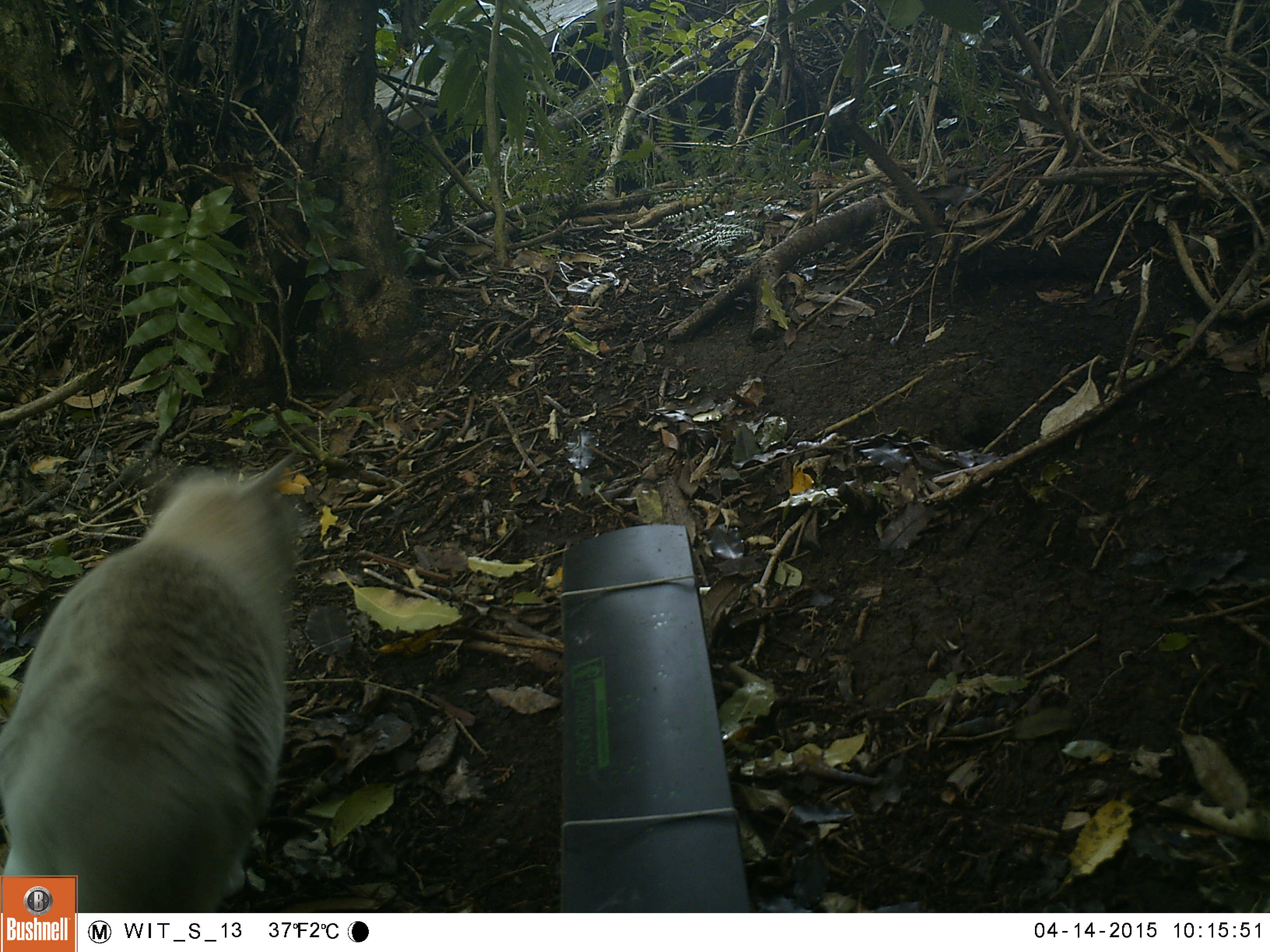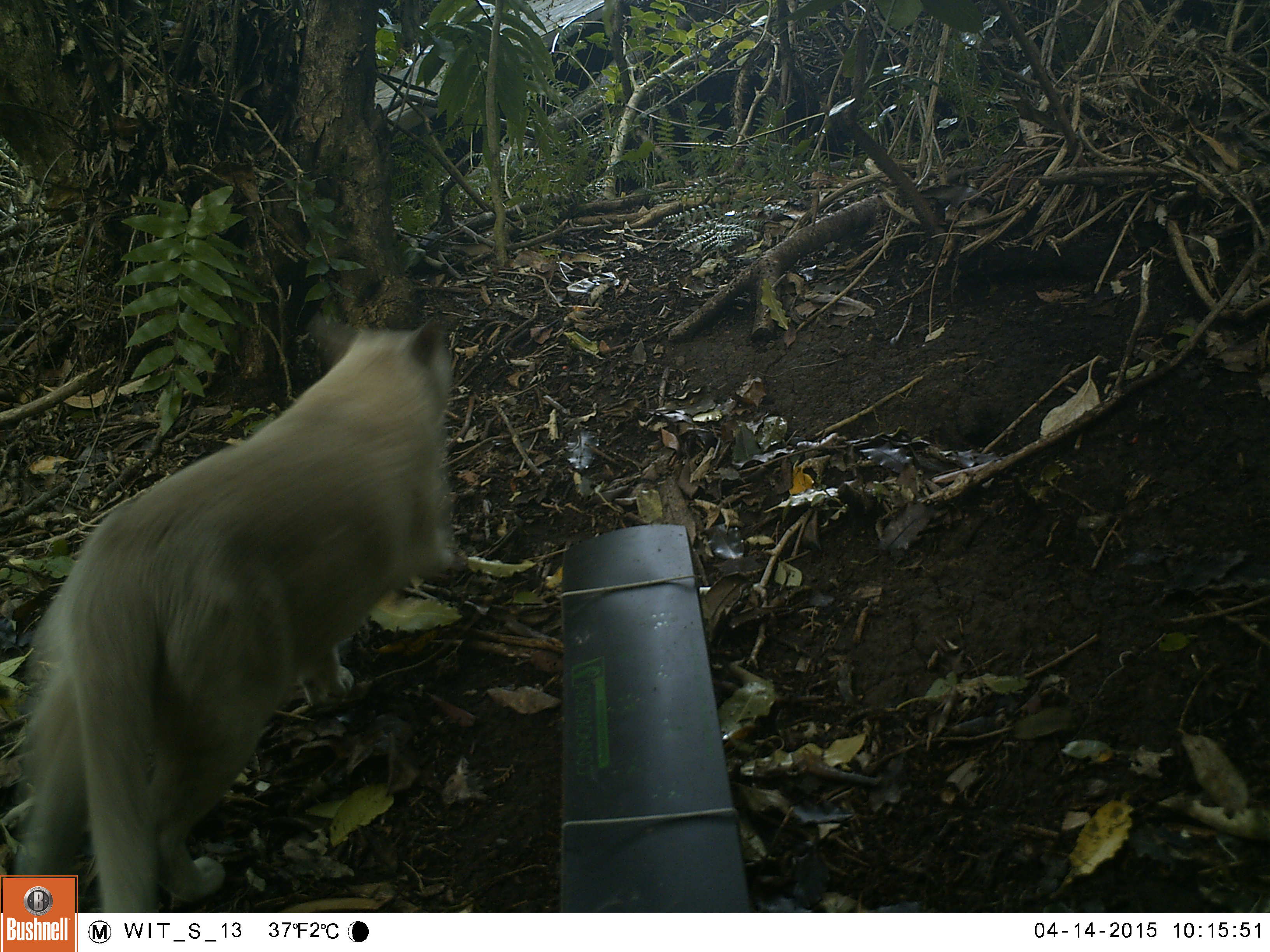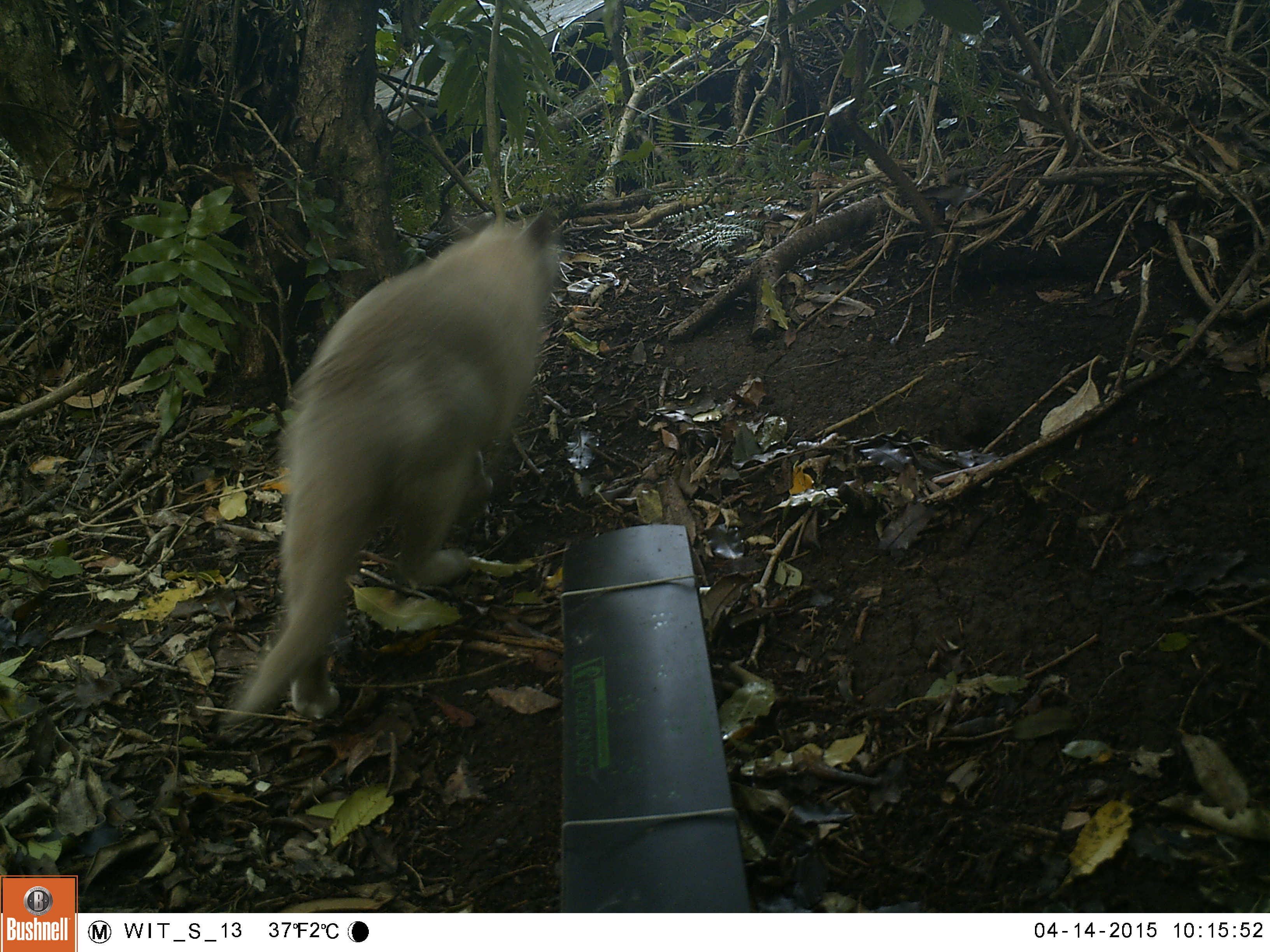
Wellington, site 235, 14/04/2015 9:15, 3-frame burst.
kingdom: Animalia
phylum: Chordata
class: Mammalia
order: Carnivora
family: Felidae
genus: Felis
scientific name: Felis catus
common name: cat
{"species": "cat (Felis catus)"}